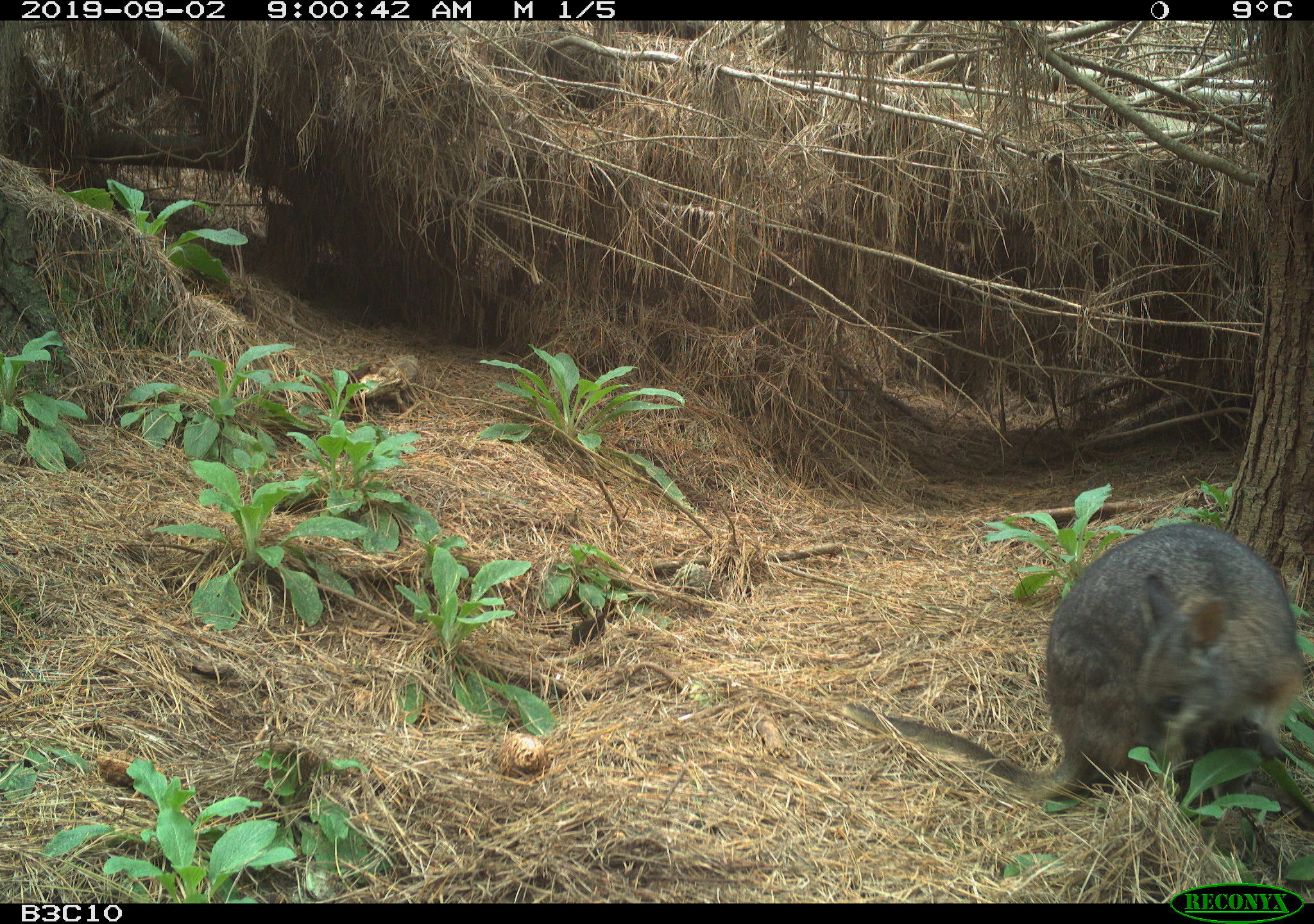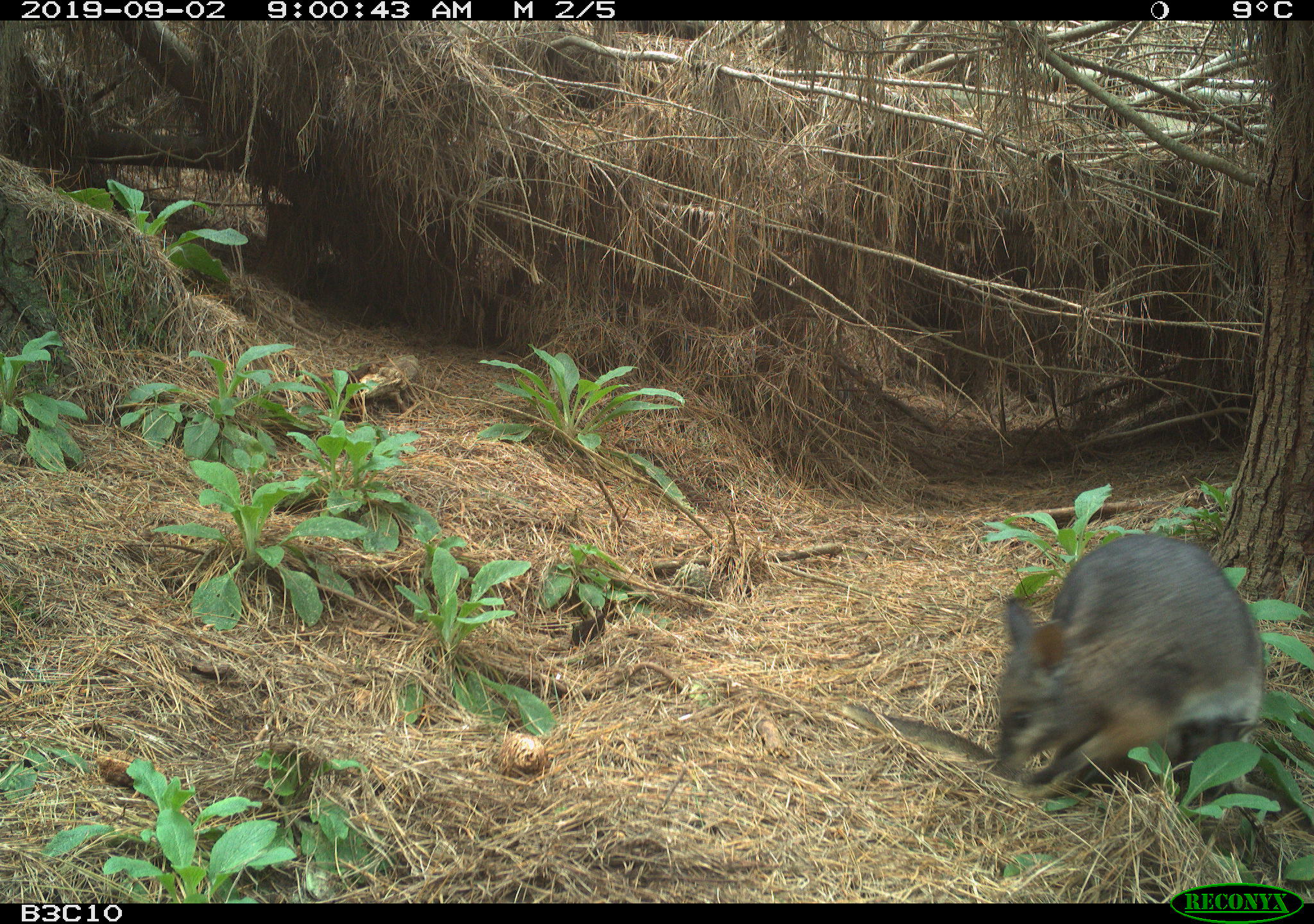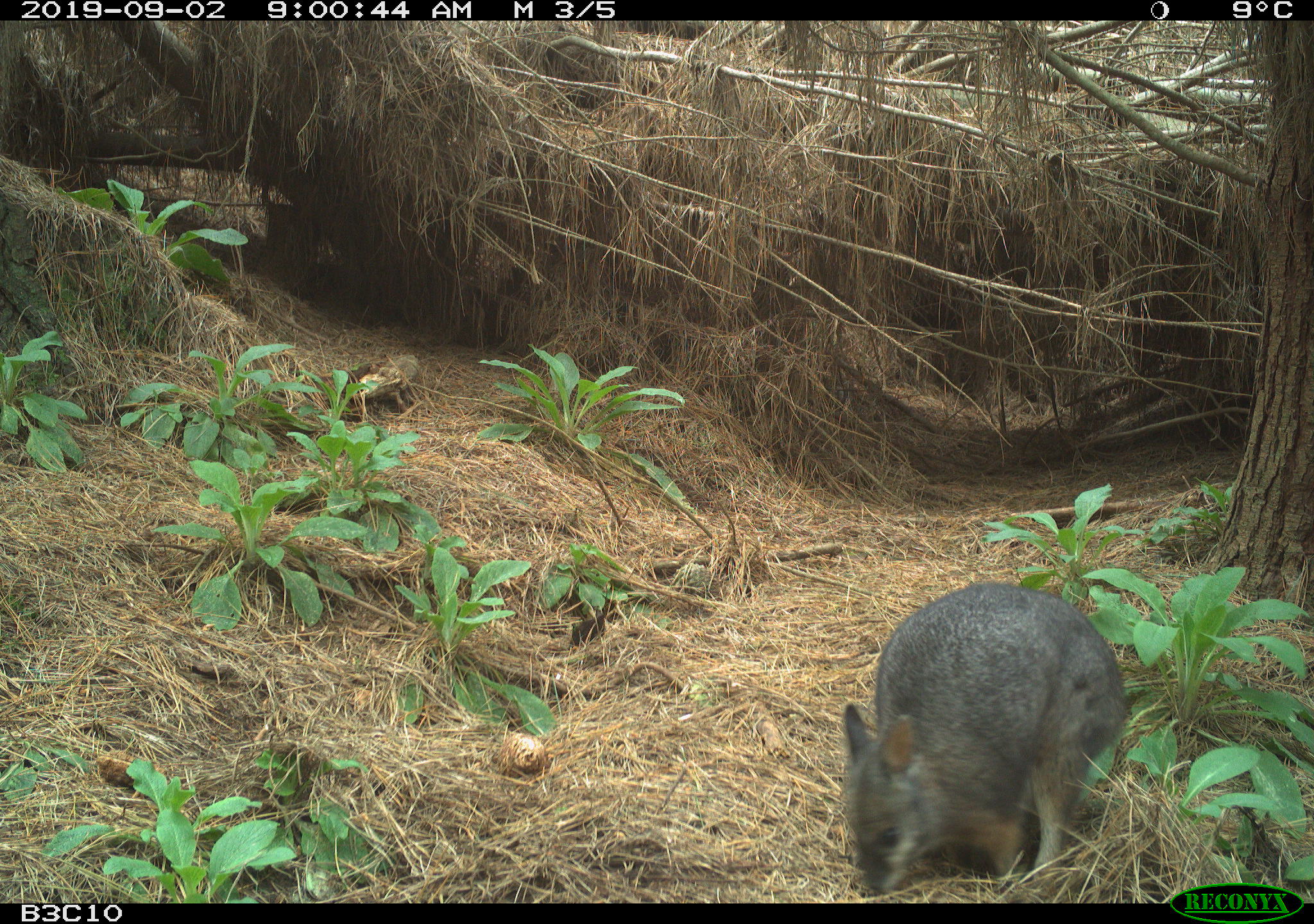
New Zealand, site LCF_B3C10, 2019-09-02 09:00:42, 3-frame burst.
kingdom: Animalia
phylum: Chordata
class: Mammalia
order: Diprotodontia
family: Macropodidae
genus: Notamacropus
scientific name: Notamacropus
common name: wallaby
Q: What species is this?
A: Wallaby (Notamacropus).